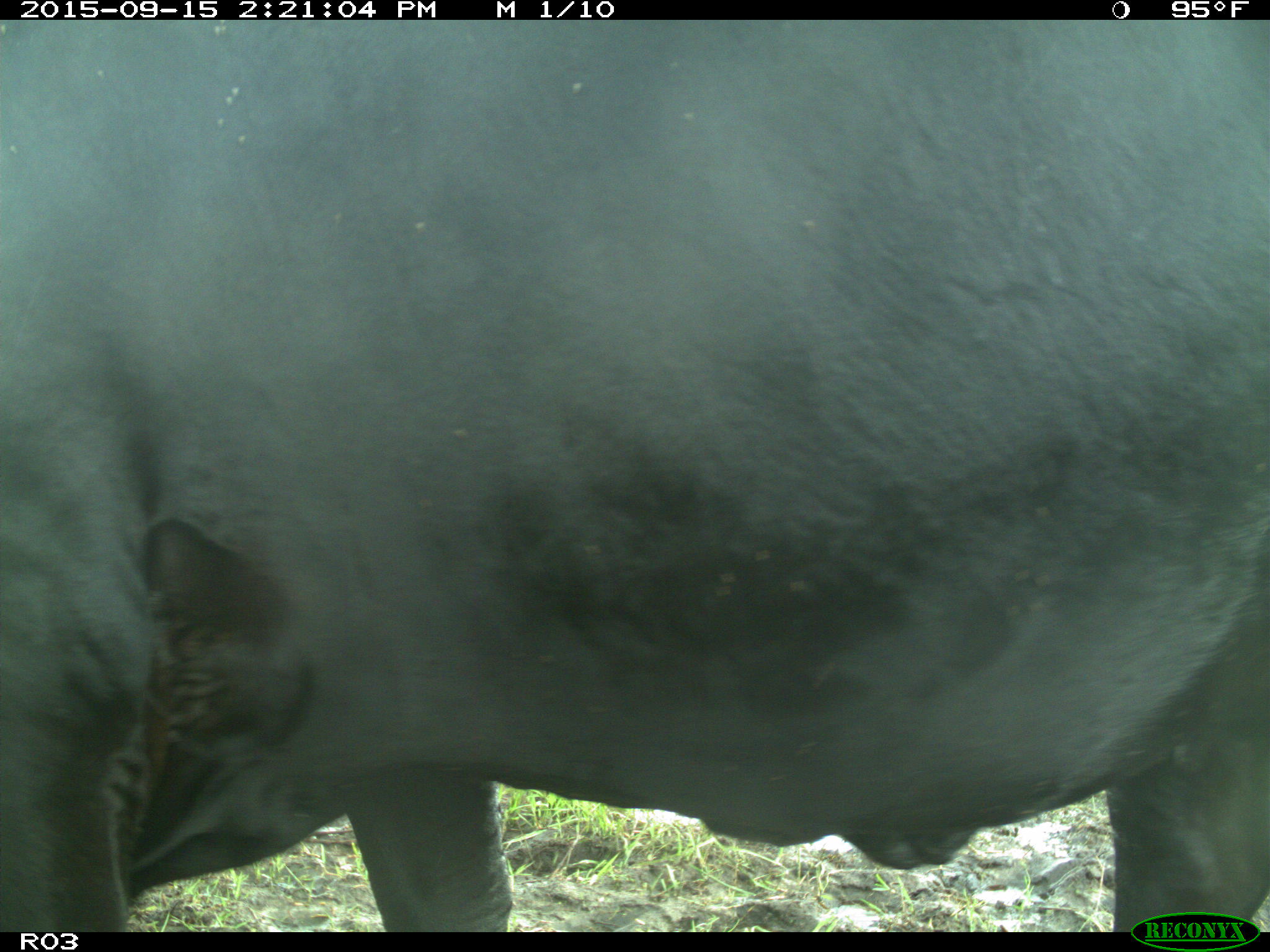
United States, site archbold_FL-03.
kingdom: Animalia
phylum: Chordata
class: Mammalia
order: Artiodactyla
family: Bovidae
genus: Bos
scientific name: Bos taurus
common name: domestic cow